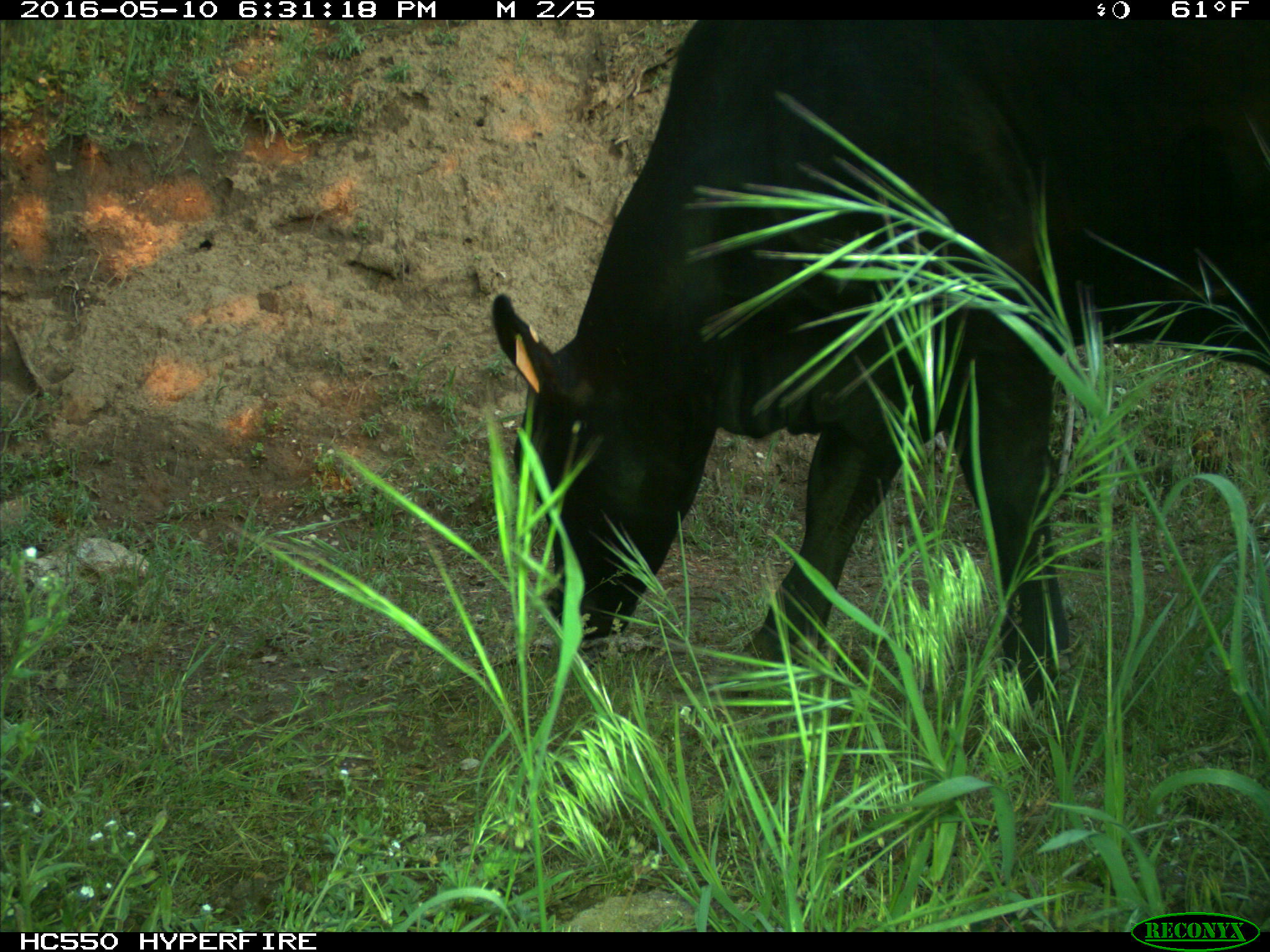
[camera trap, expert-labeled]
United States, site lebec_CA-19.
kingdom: Animalia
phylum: Chordata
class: Mammalia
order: Artiodactyla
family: Bovidae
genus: Bos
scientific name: Bos taurus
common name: domestic cow